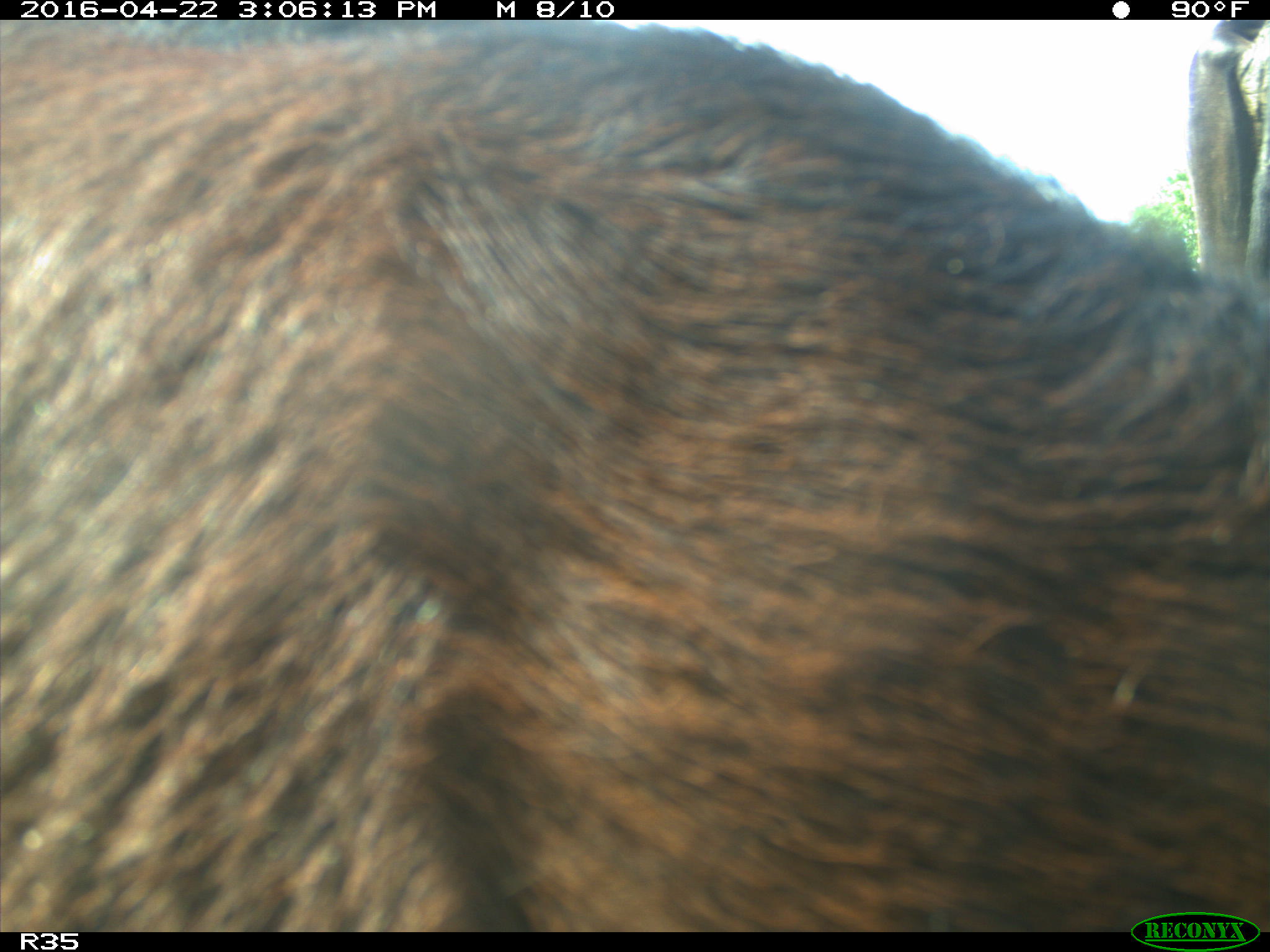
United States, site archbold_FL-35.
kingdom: Animalia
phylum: Chordata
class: Mammalia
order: Artiodactyla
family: Bovidae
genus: Bos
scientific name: Bos taurus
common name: domestic cow